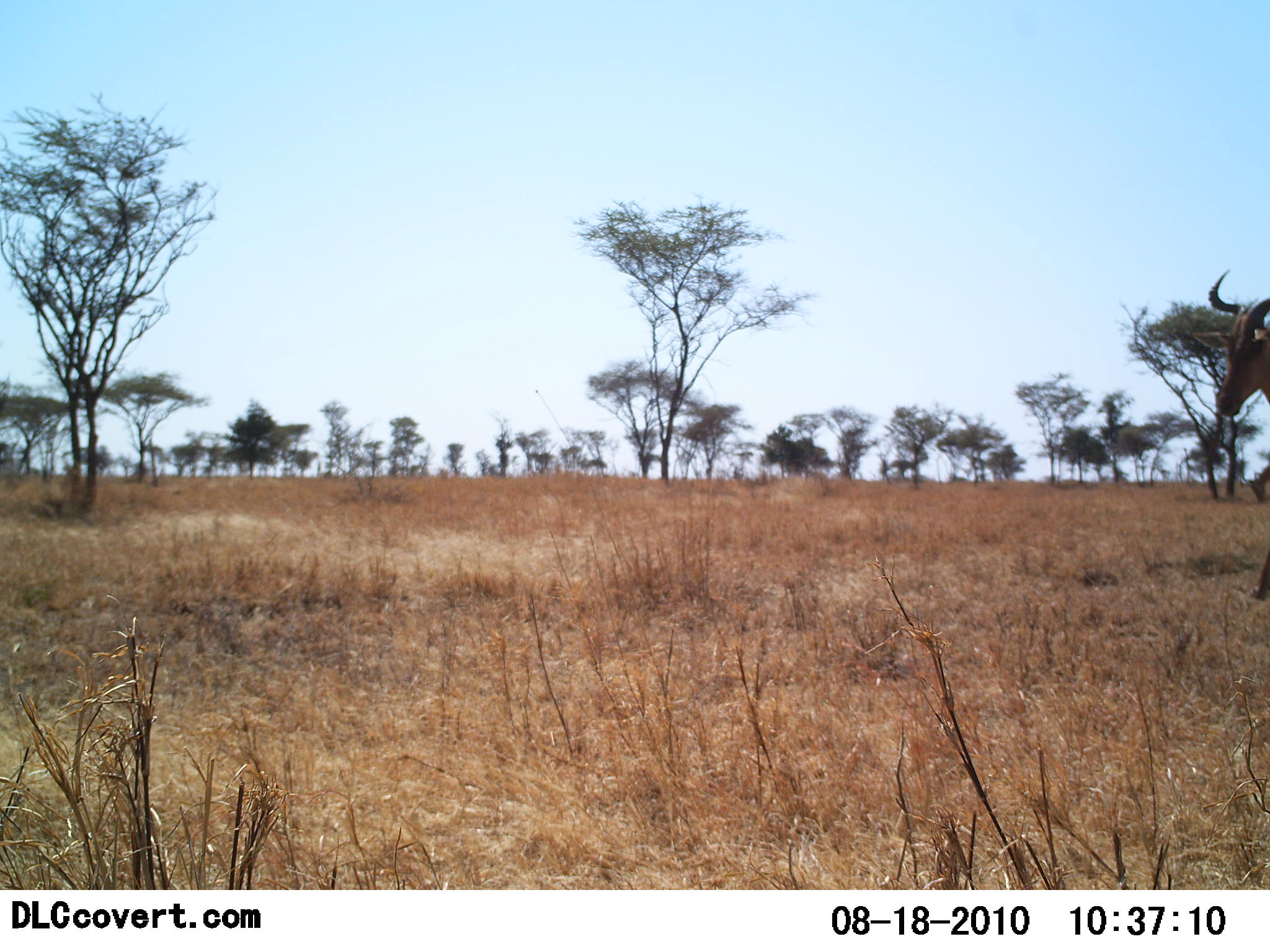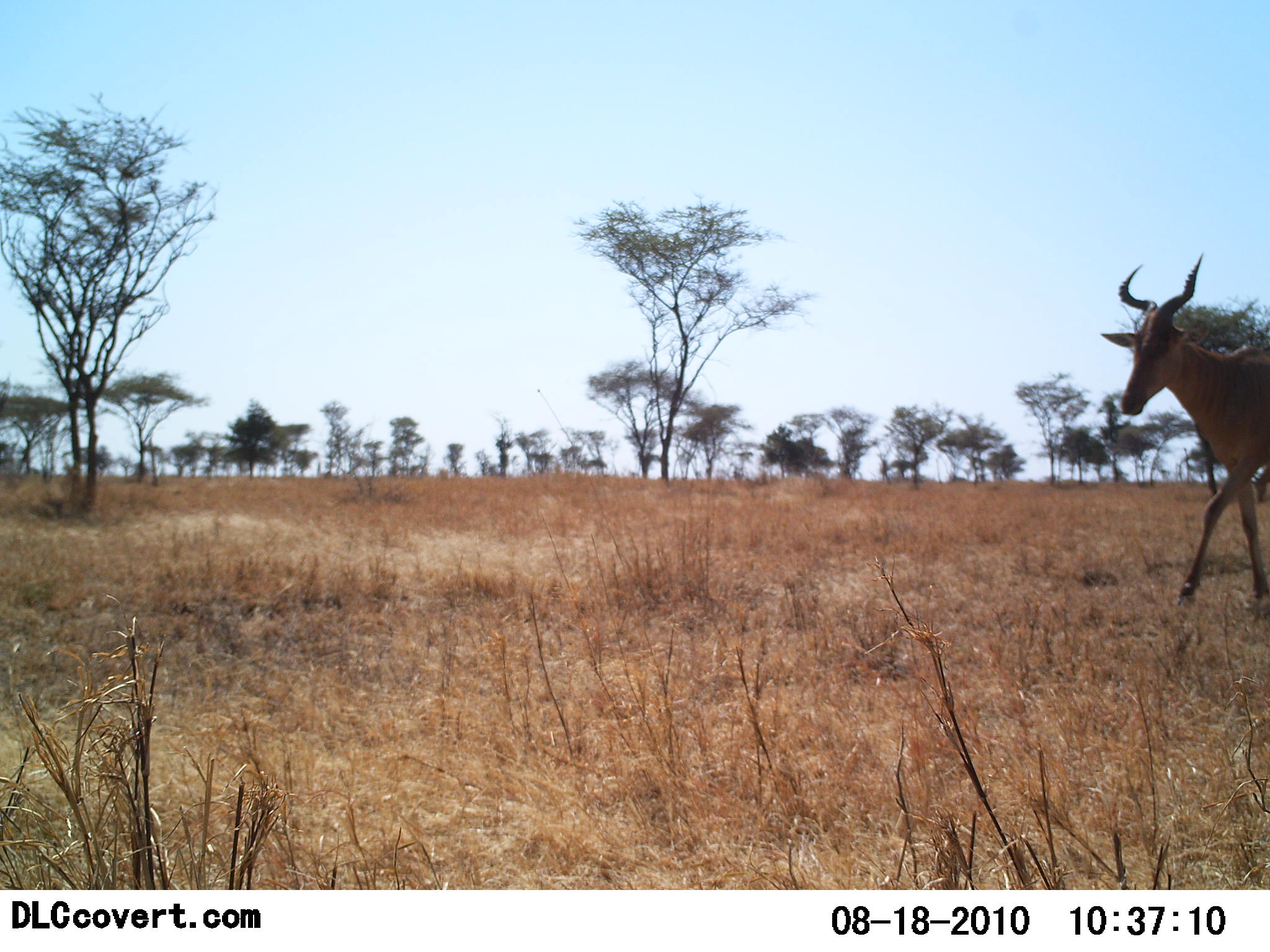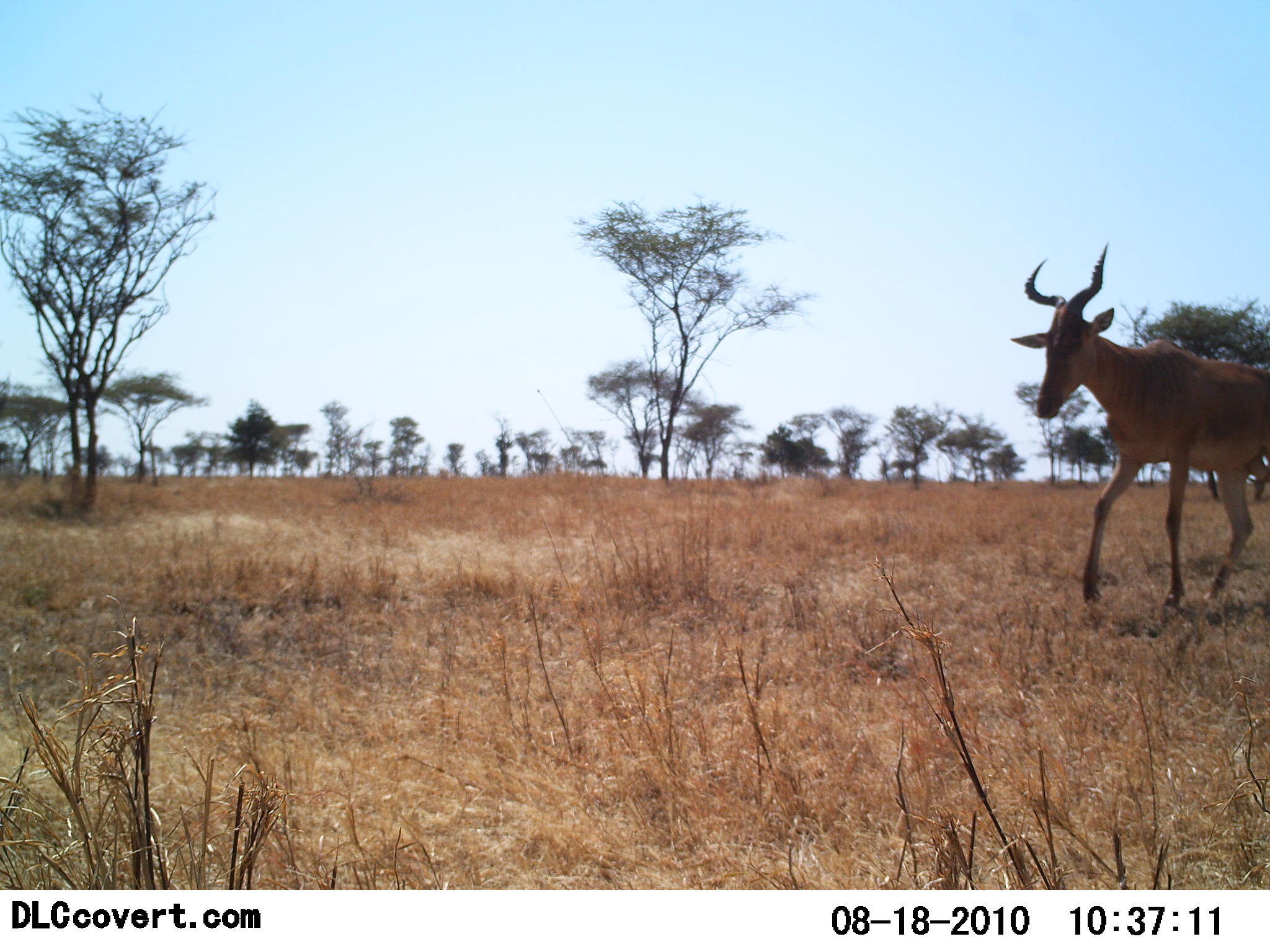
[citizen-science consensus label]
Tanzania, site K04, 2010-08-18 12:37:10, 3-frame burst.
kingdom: Animalia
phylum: Chordata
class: Mammalia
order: Artiodactyla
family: Bovidae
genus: Alcelaphus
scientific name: Alcelaphus buselaphus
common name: hartebeest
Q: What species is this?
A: Hartebeest (Alcelaphus buselaphus).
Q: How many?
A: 1.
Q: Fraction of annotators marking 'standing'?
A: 0%.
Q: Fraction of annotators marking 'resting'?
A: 0%.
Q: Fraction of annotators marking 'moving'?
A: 100%.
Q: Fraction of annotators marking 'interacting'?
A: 0%.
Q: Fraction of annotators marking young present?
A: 0%.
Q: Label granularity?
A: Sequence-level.